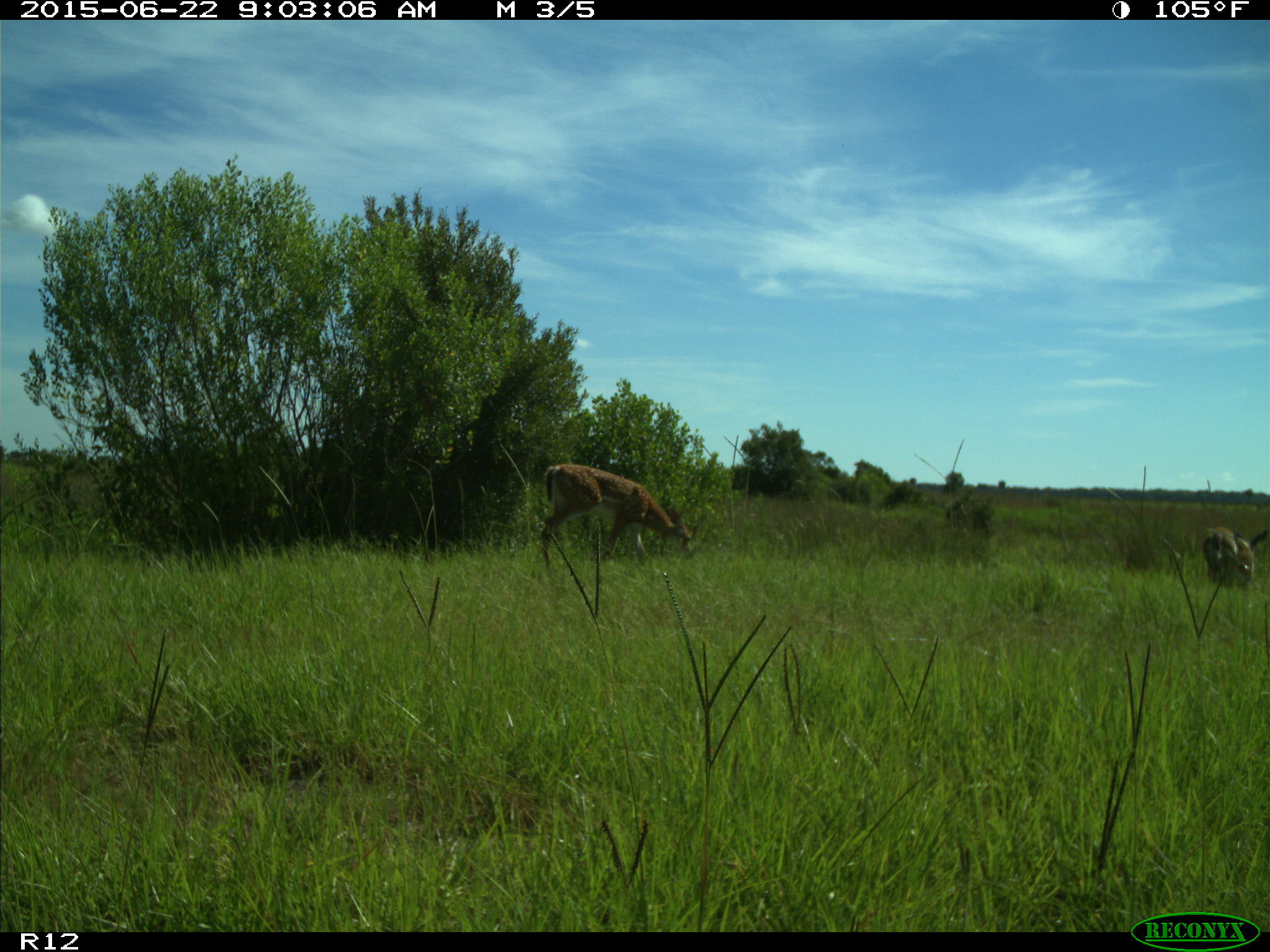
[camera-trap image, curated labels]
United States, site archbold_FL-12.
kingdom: Animalia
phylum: Chordata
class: Mammalia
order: Artiodactyla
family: Cervidae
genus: Odocoileus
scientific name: Odocoileus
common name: deer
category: unidentified deer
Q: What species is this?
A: Unidentified deer (deer) (Odocoileus).